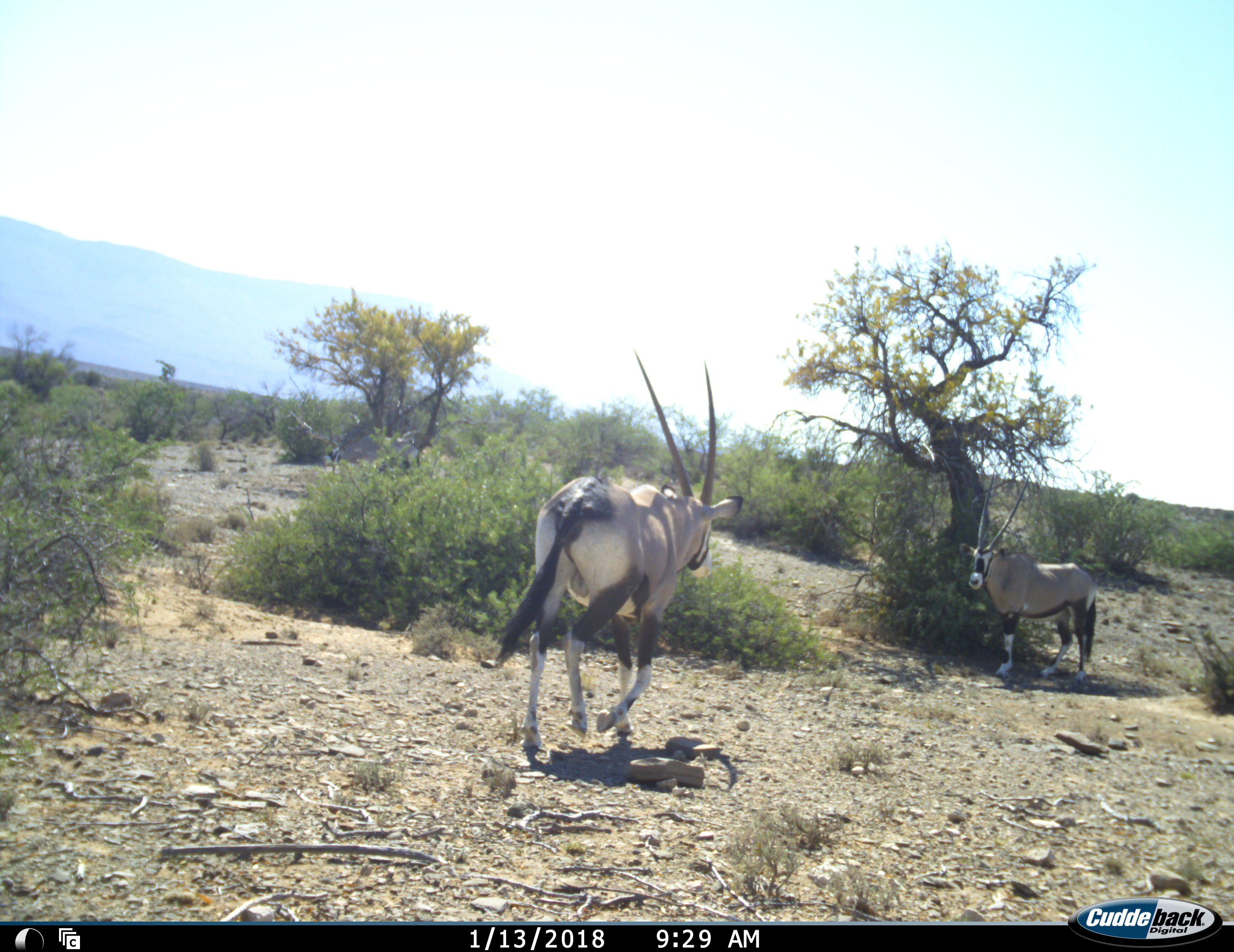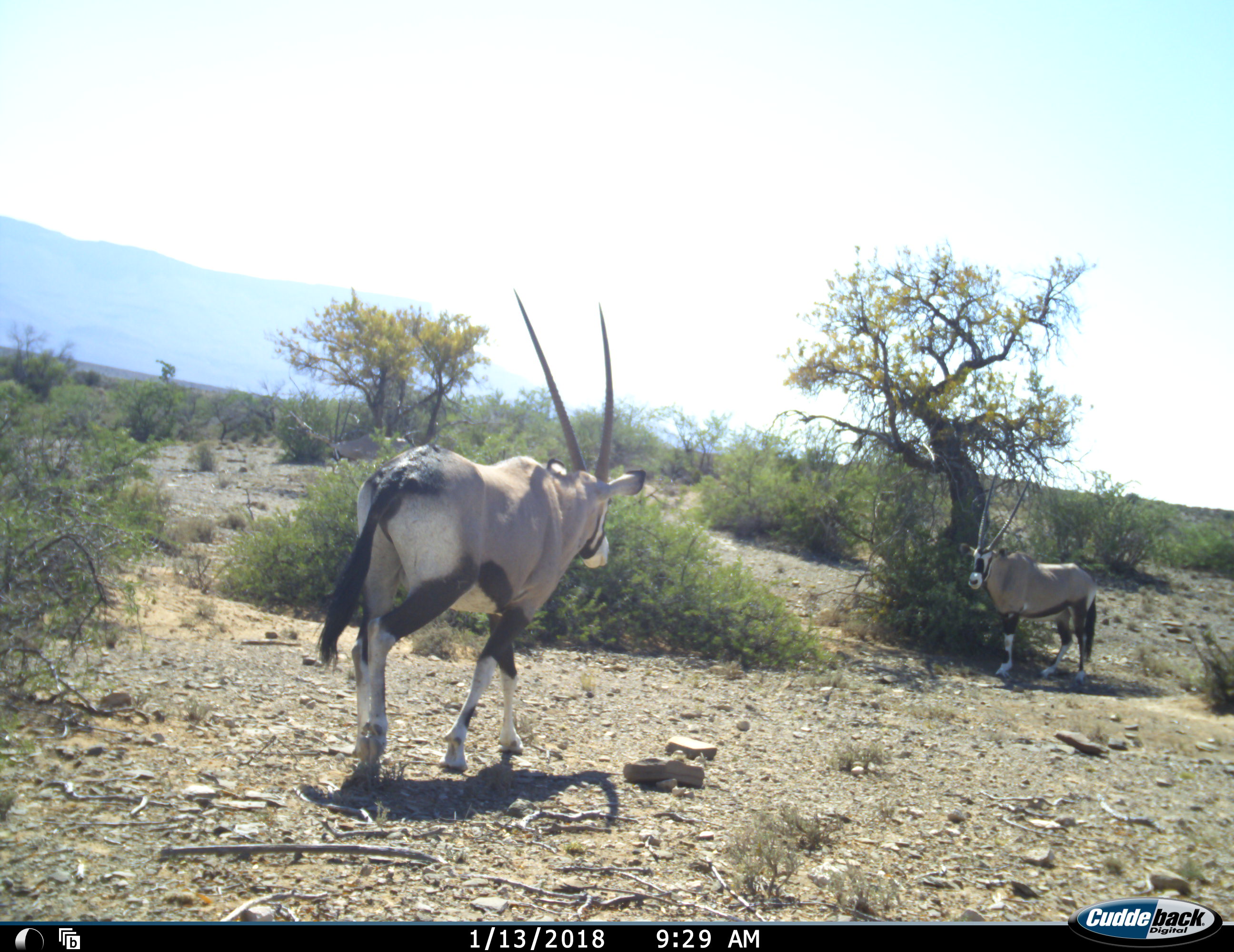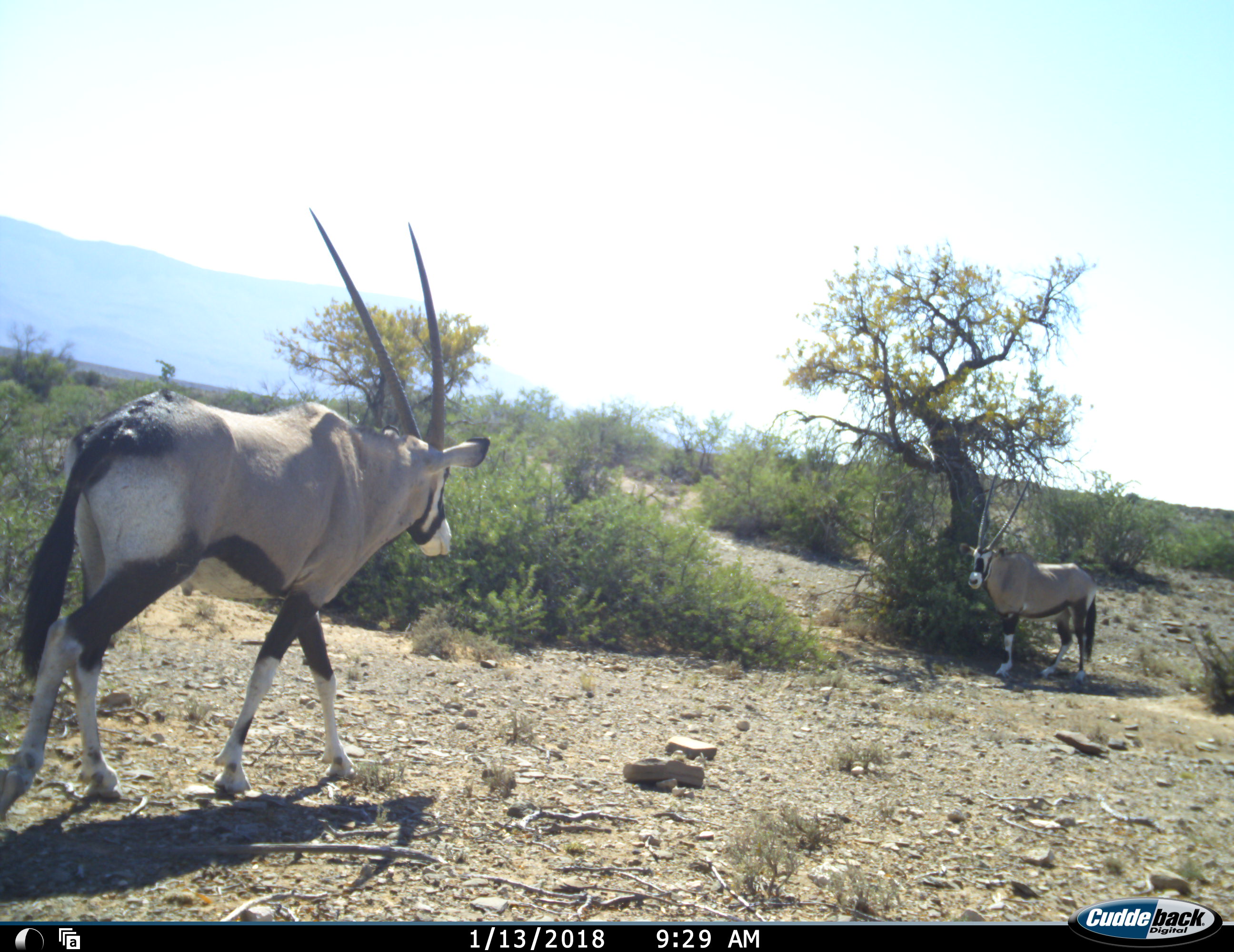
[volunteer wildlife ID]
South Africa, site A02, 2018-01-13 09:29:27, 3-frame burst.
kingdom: Animalia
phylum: Chordata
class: Mammalia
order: Artiodactyla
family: Bovidae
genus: Oryx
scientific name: Oryx gazella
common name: gemsbok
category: gemsbokoryx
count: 2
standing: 80%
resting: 0%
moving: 80%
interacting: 0%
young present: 0%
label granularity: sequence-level